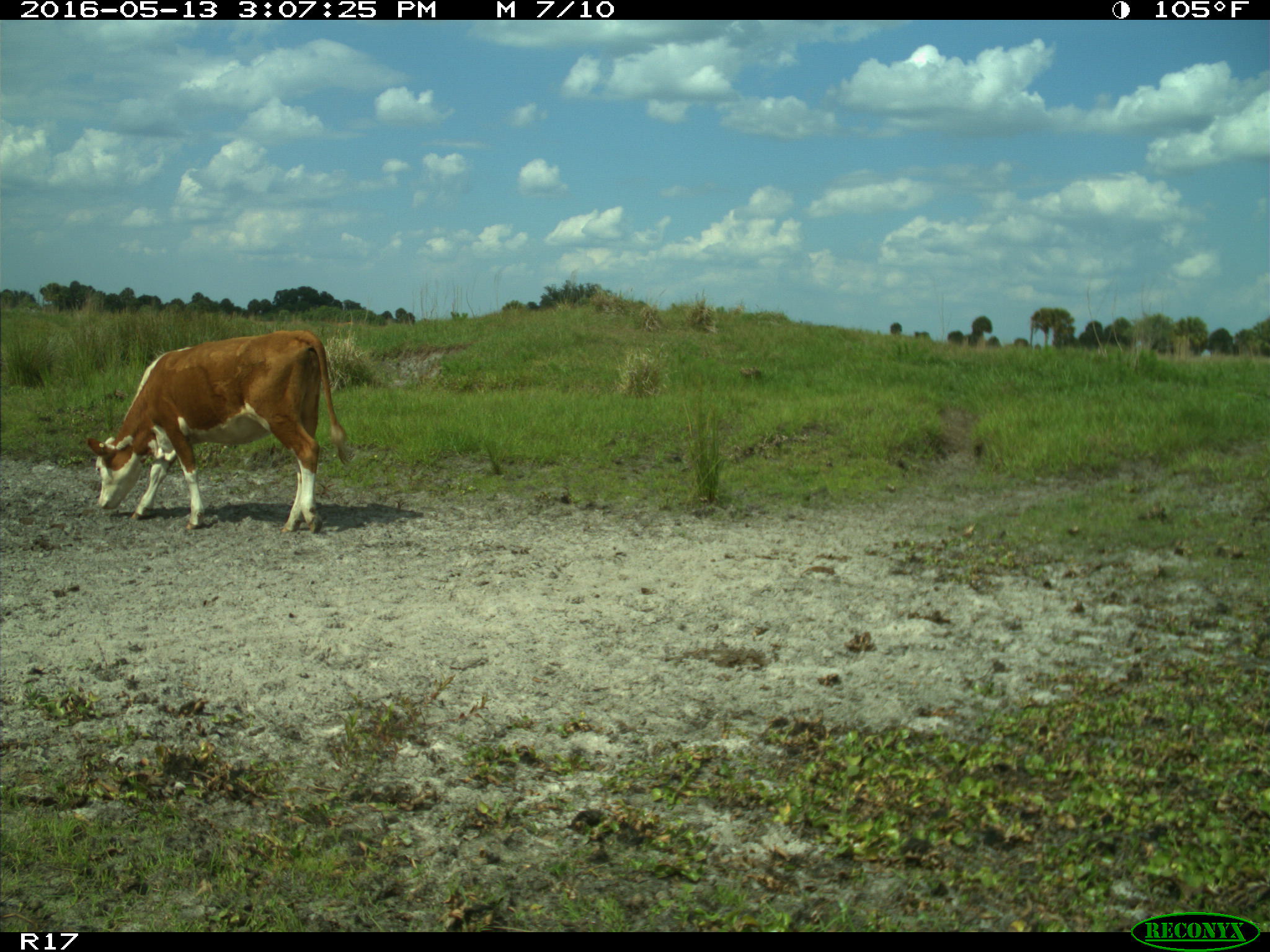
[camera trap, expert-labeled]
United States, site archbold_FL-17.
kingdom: Animalia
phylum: Chordata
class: Mammalia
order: Artiodactyla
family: Bovidae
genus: Bos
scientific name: Bos taurus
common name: domestic cow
Bos taurus (domestic cow).